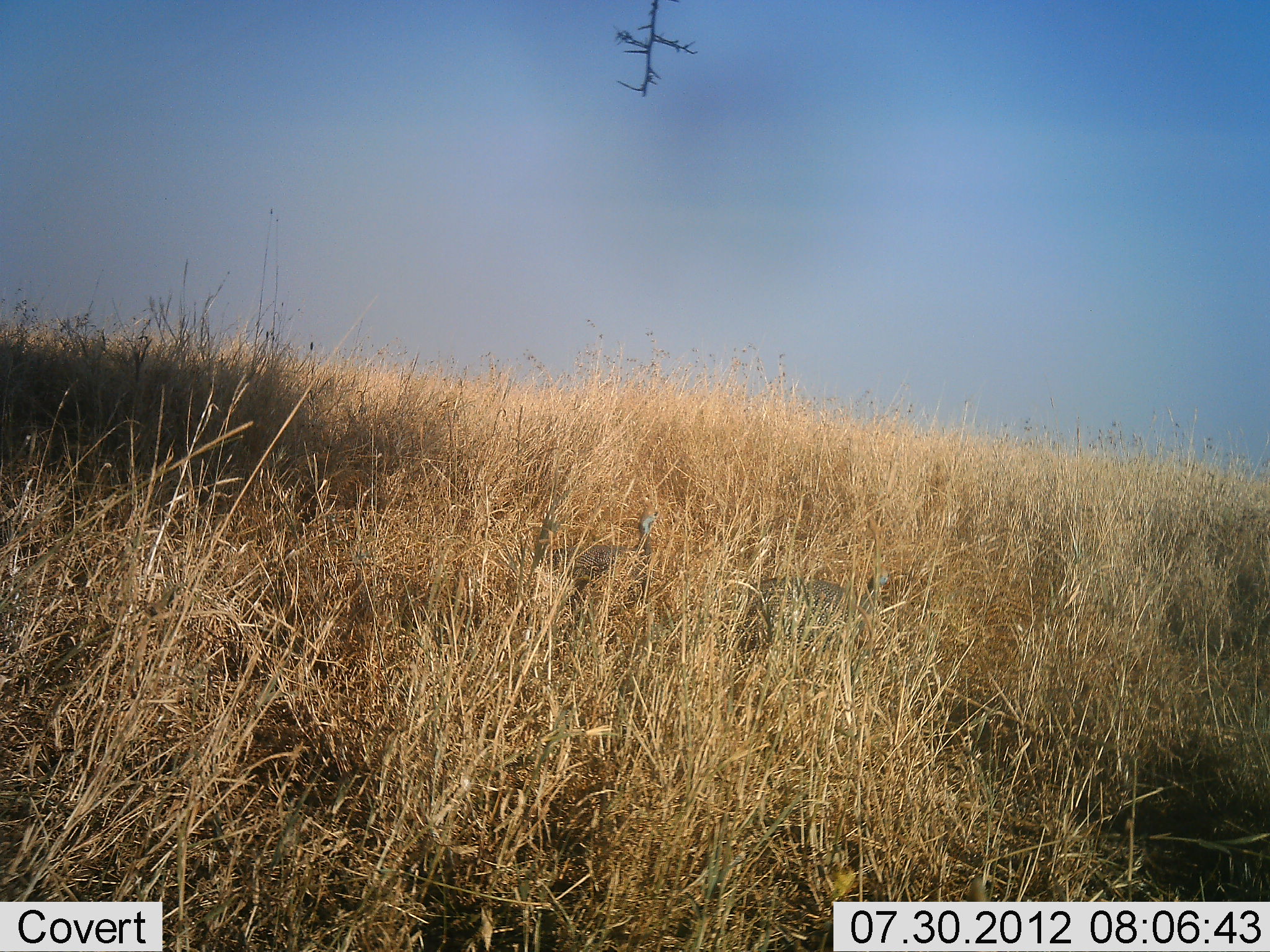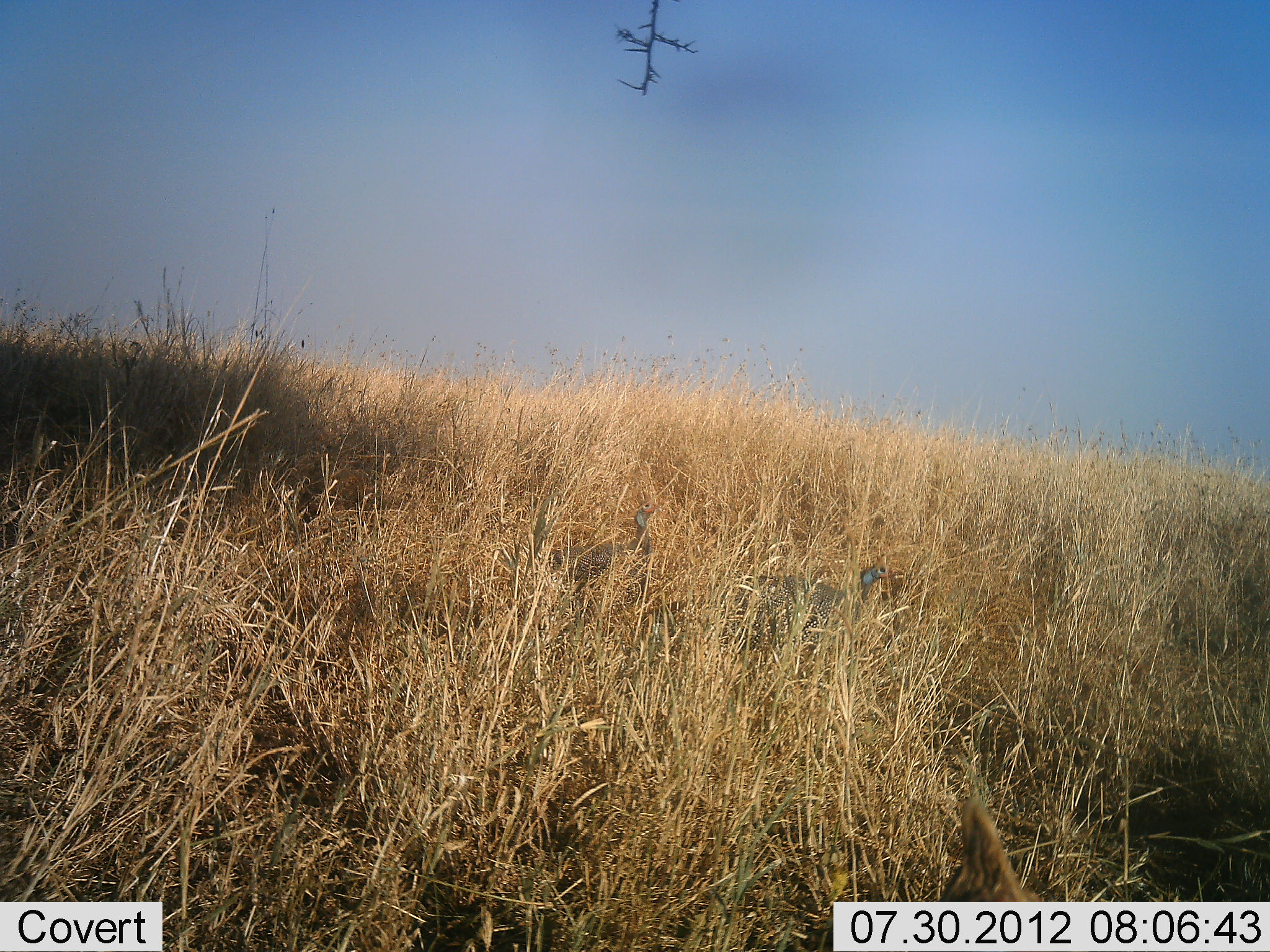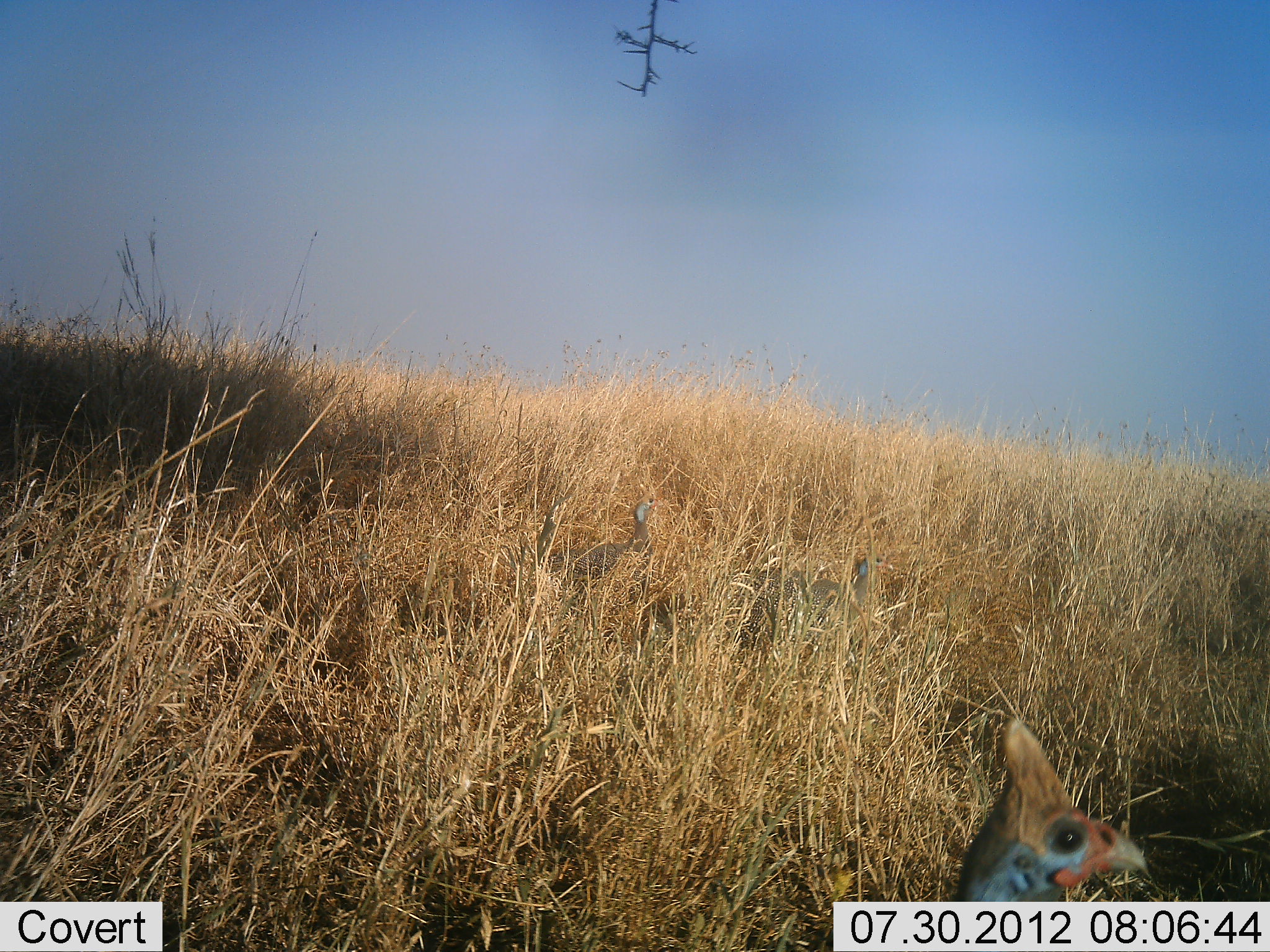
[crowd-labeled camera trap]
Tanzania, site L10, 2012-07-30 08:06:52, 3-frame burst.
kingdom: Animalia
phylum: Chordata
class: Aves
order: Galliformes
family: Numididae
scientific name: Numididae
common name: guinea fowl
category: guineafowl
Guineafowl (guinea fowl) (Numididae), count 3. Behavior (volunteer vote fractions): standing 70%, resting 0%, moving 40%, interacting 0%. Young present (vote fraction): 0%. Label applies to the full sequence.